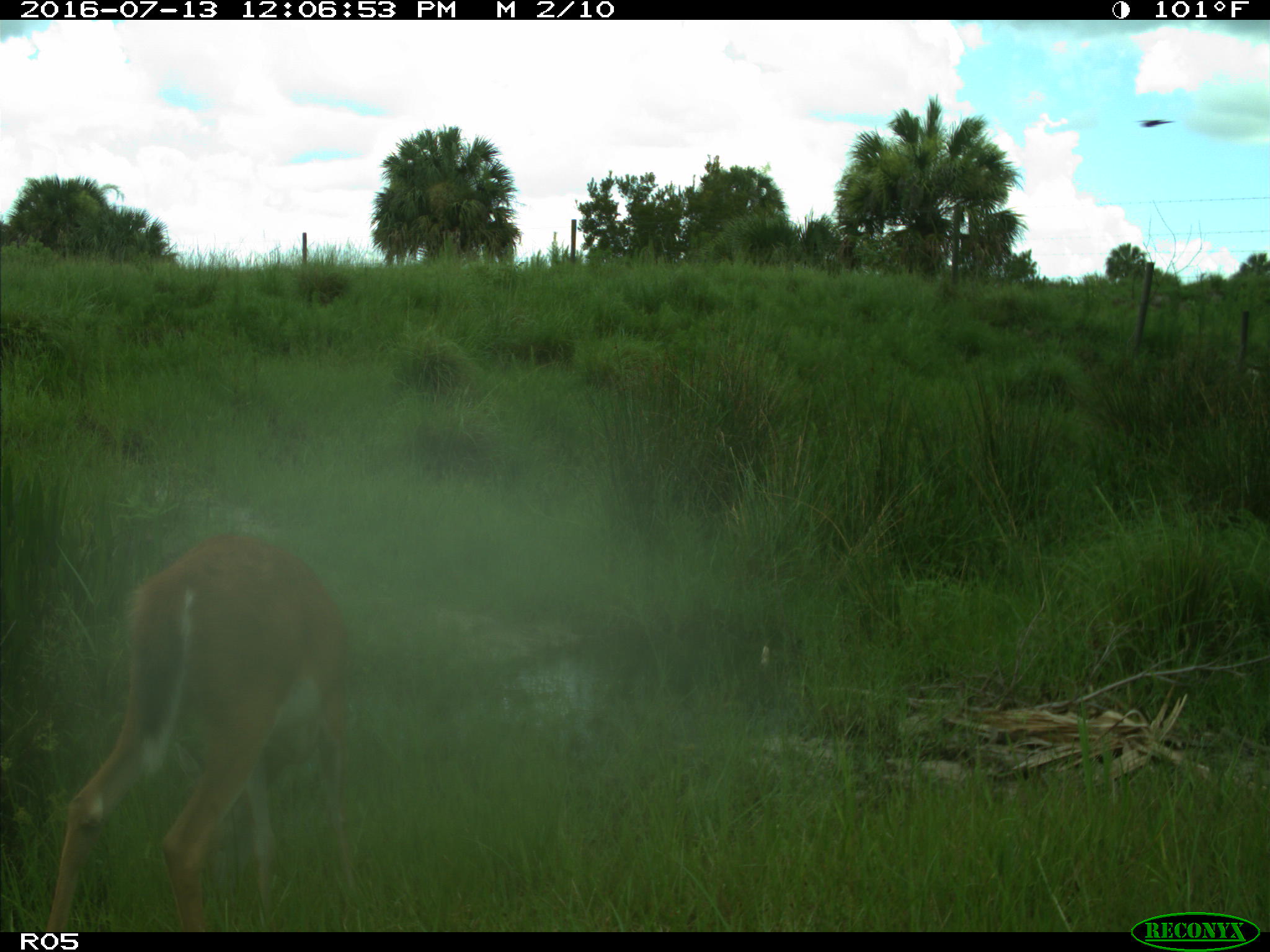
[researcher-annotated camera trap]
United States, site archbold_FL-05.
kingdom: Animalia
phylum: Chordata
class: Mammalia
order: Artiodactyla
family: Cervidae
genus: Odocoileus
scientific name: Odocoileus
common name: deer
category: unidentified deer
Unidentified deer (deer) (Odocoileus).